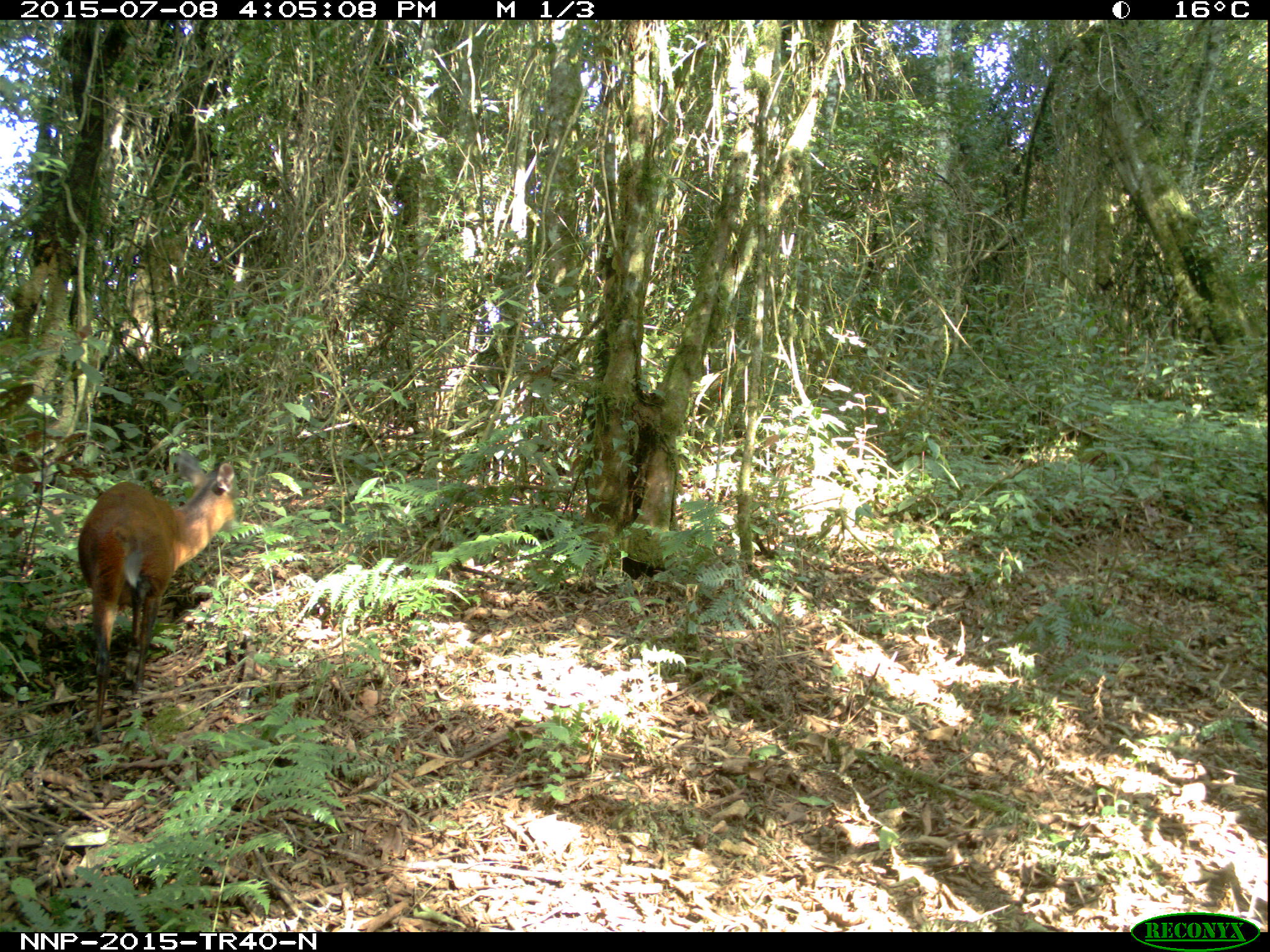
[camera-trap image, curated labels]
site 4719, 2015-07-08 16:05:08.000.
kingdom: Animalia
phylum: Chordata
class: Mammalia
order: Artiodactyla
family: Bovidae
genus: Cephalophus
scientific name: Cephalophus nigrifrons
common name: black-fronted duiker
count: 1